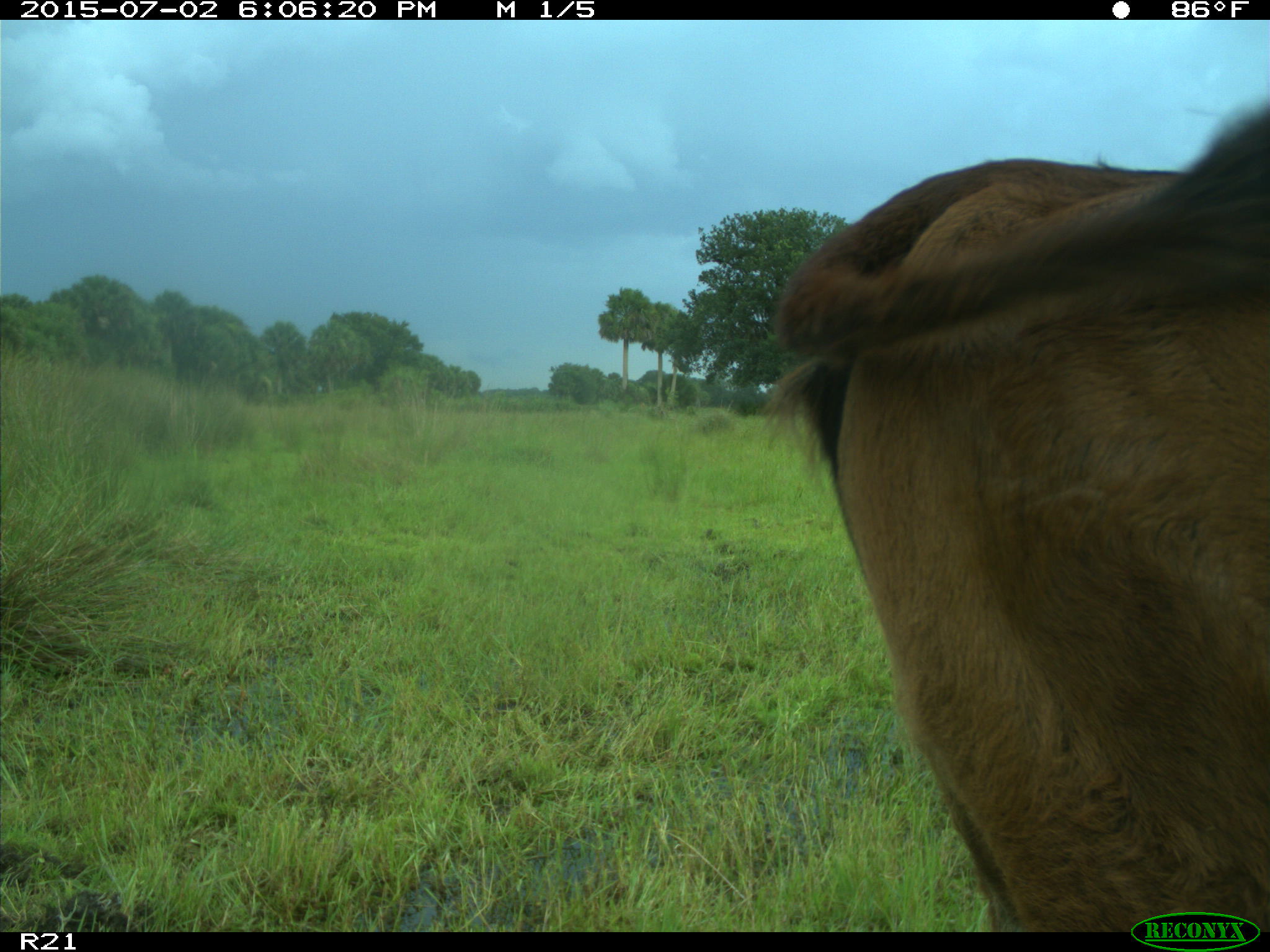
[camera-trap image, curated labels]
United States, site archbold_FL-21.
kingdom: Animalia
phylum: Chordata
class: Mammalia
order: Artiodactyla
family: Bovidae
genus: Bos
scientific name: Bos taurus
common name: domestic cow